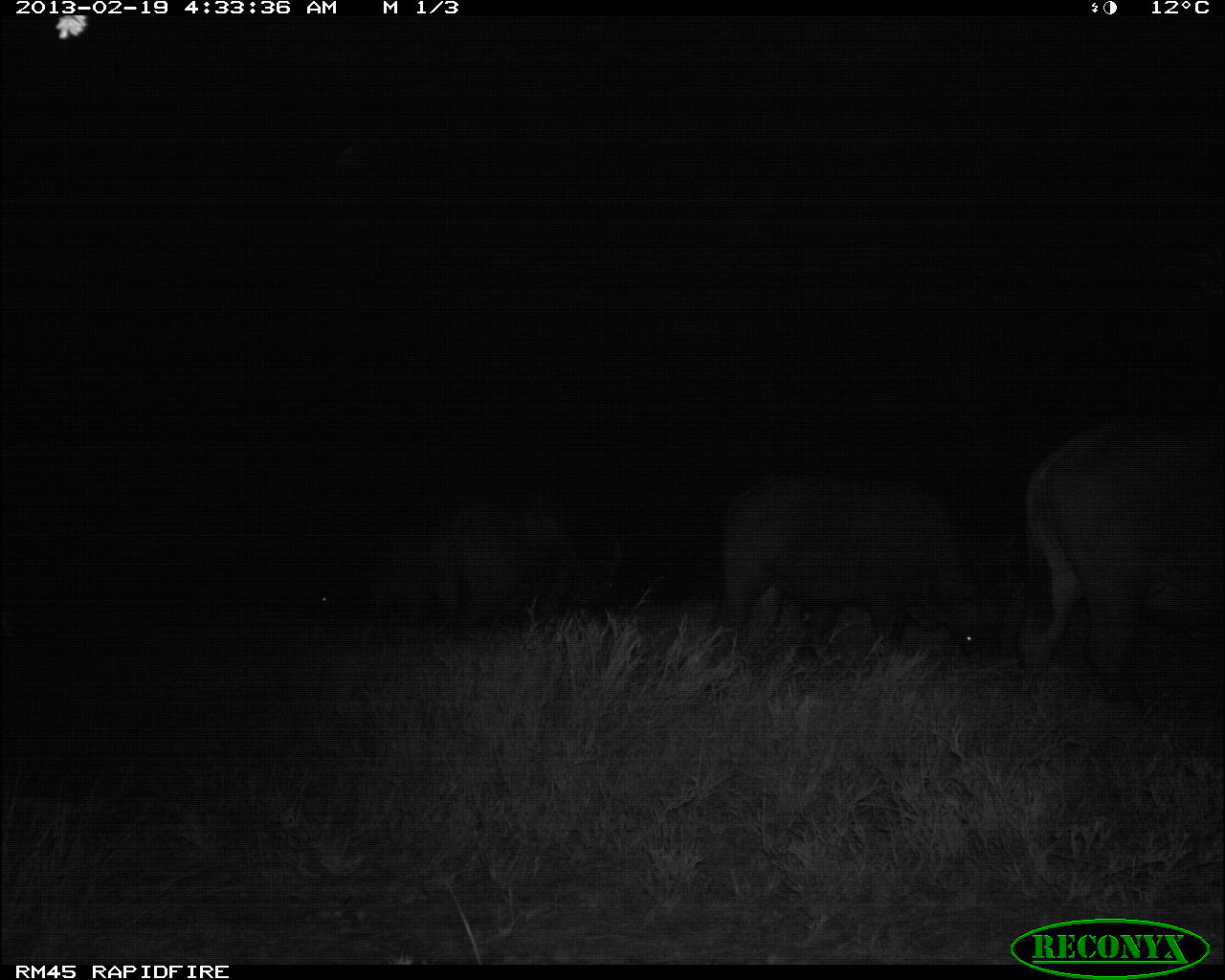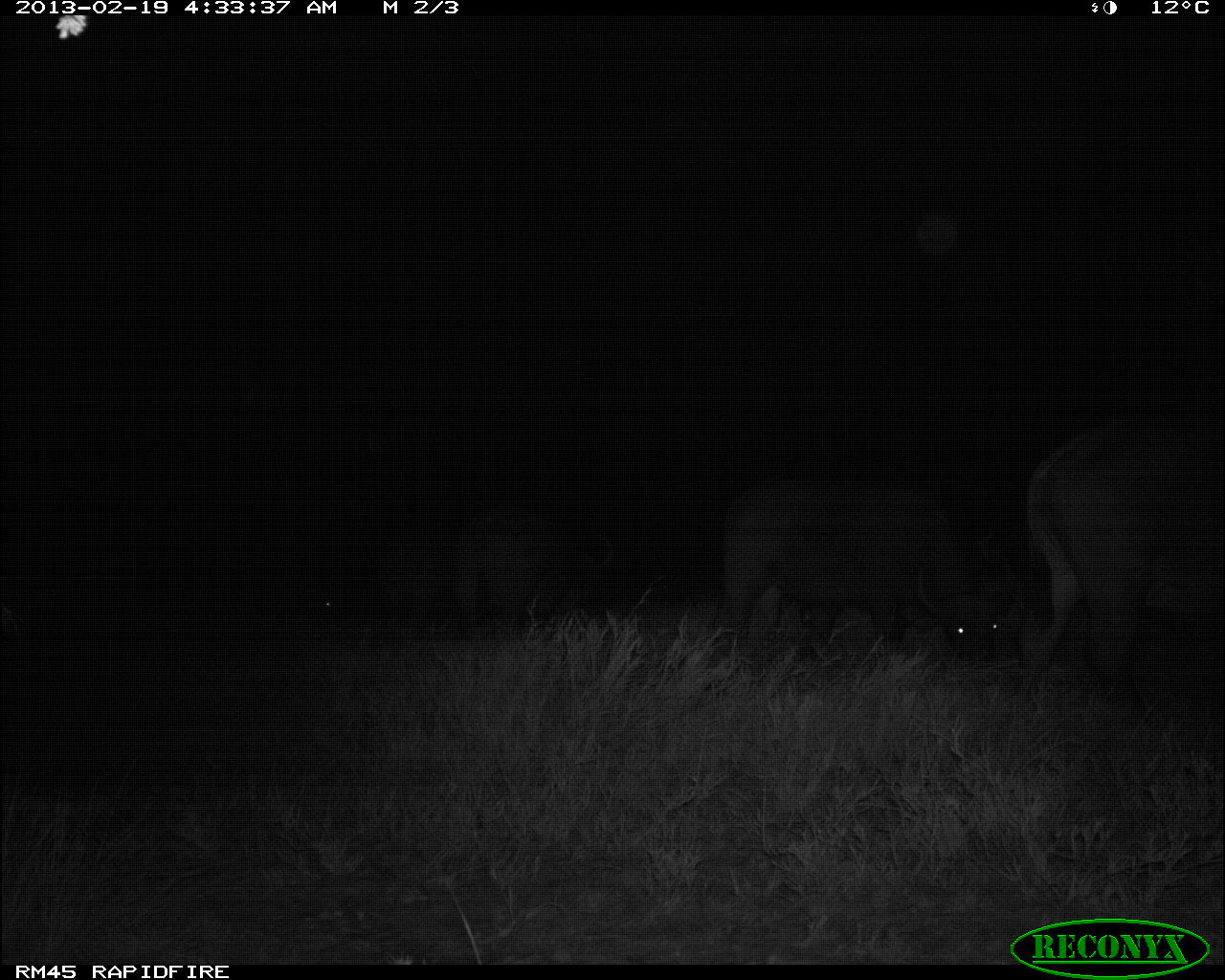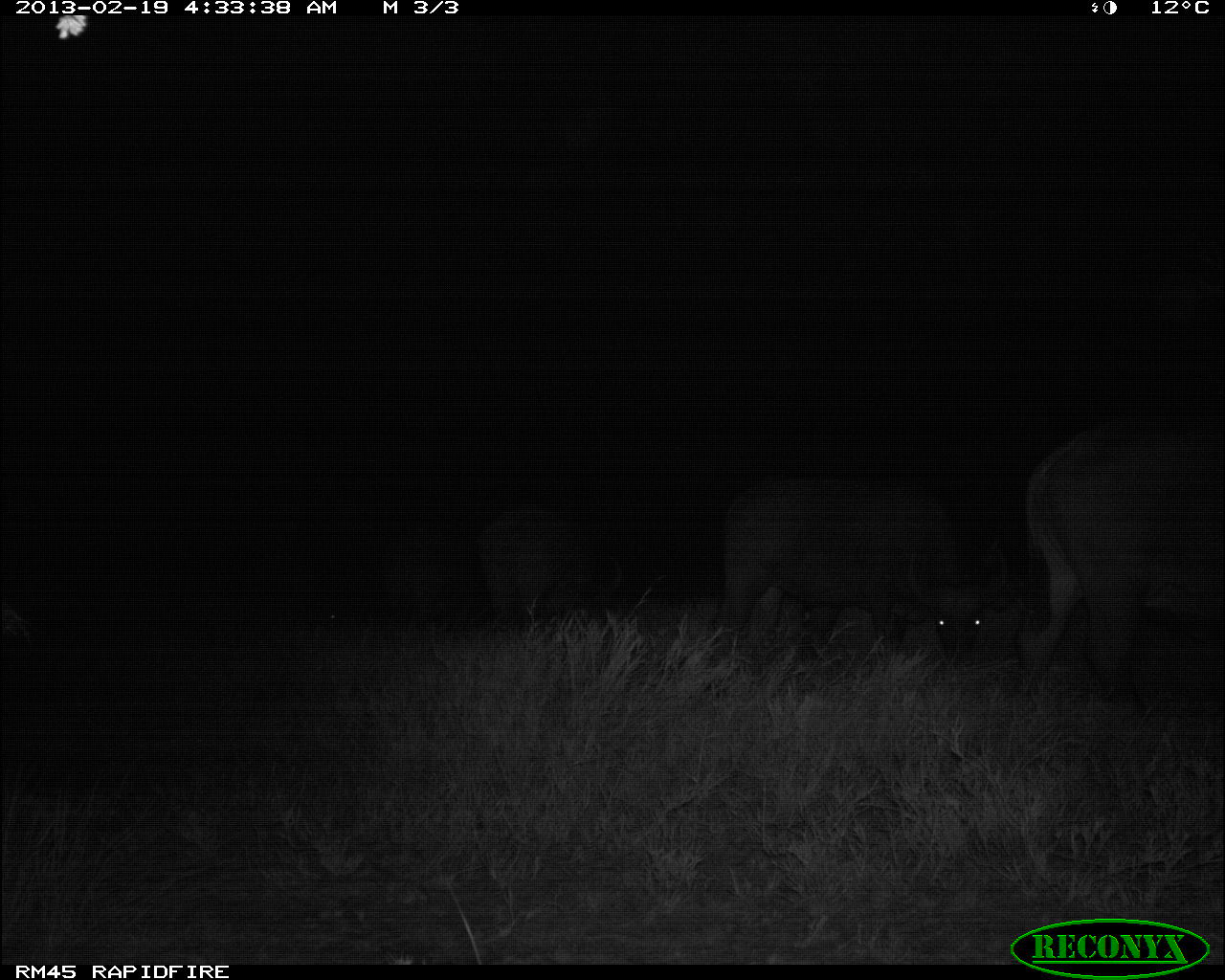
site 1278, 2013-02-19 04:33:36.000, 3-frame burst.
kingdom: Animalia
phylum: Chordata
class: Mammalia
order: Artiodactyla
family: Bovidae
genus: Syncerus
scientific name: Syncerus caffer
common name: african buffalo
Syncerus caffer (african buffalo), count 3.